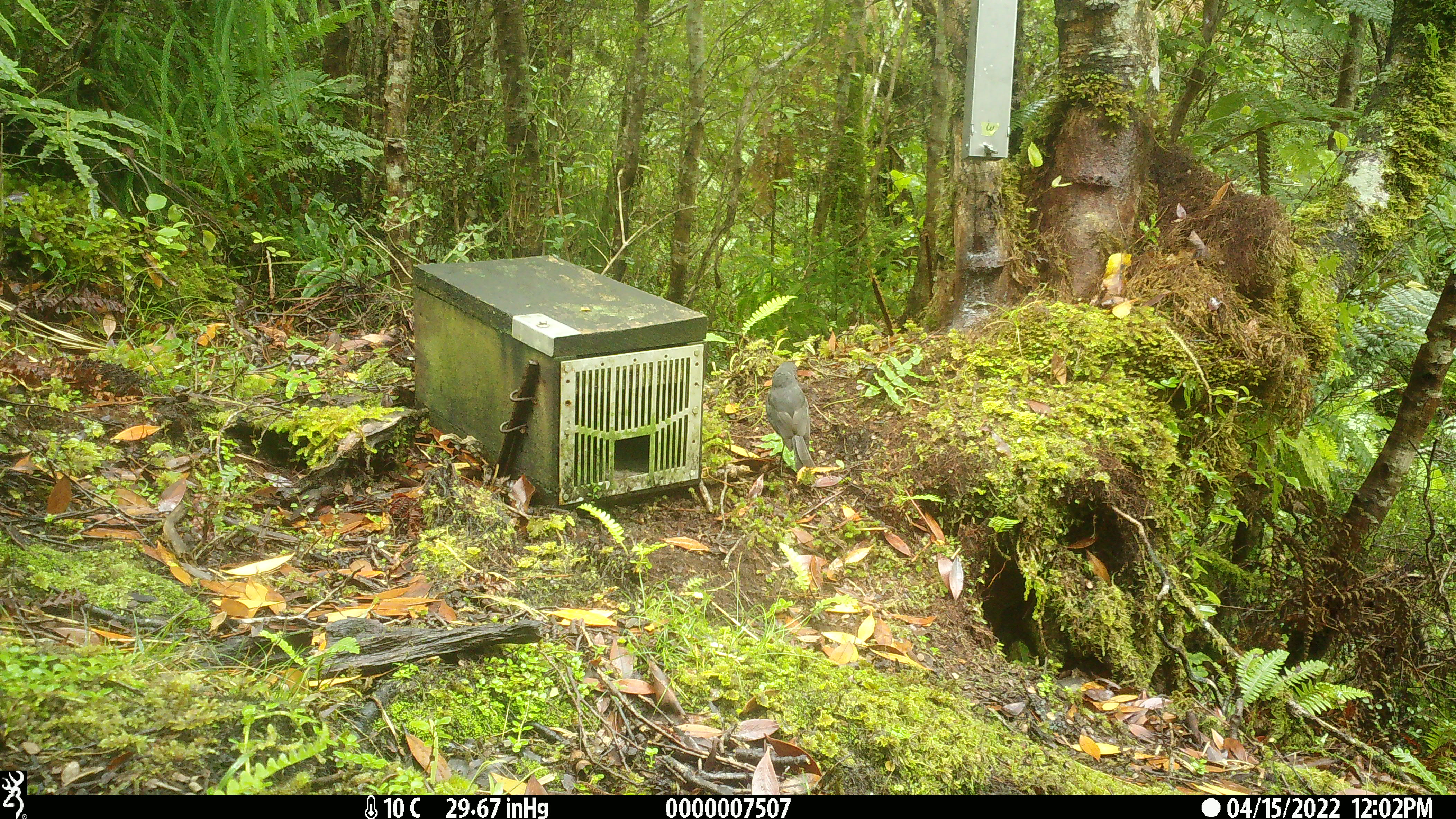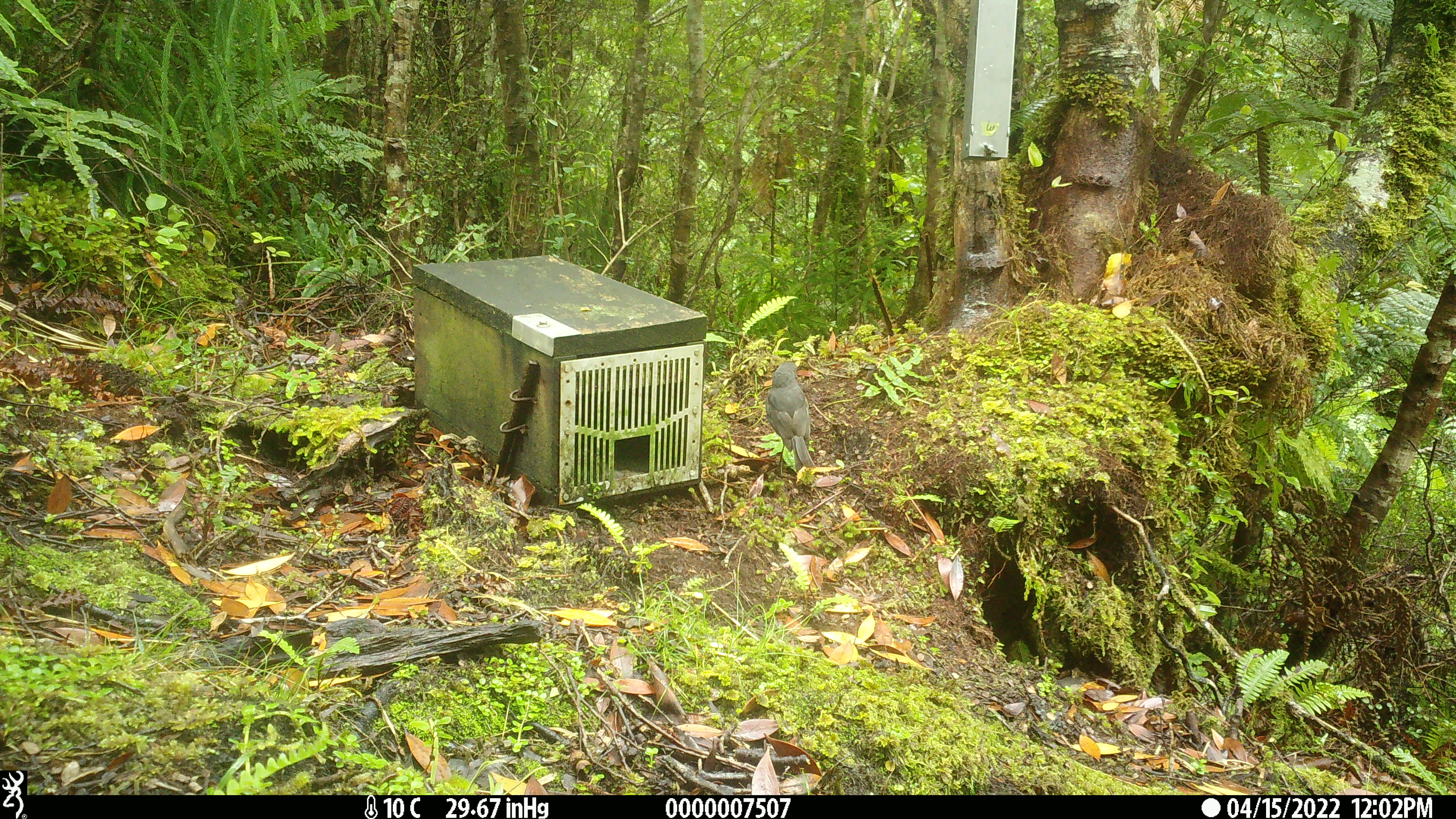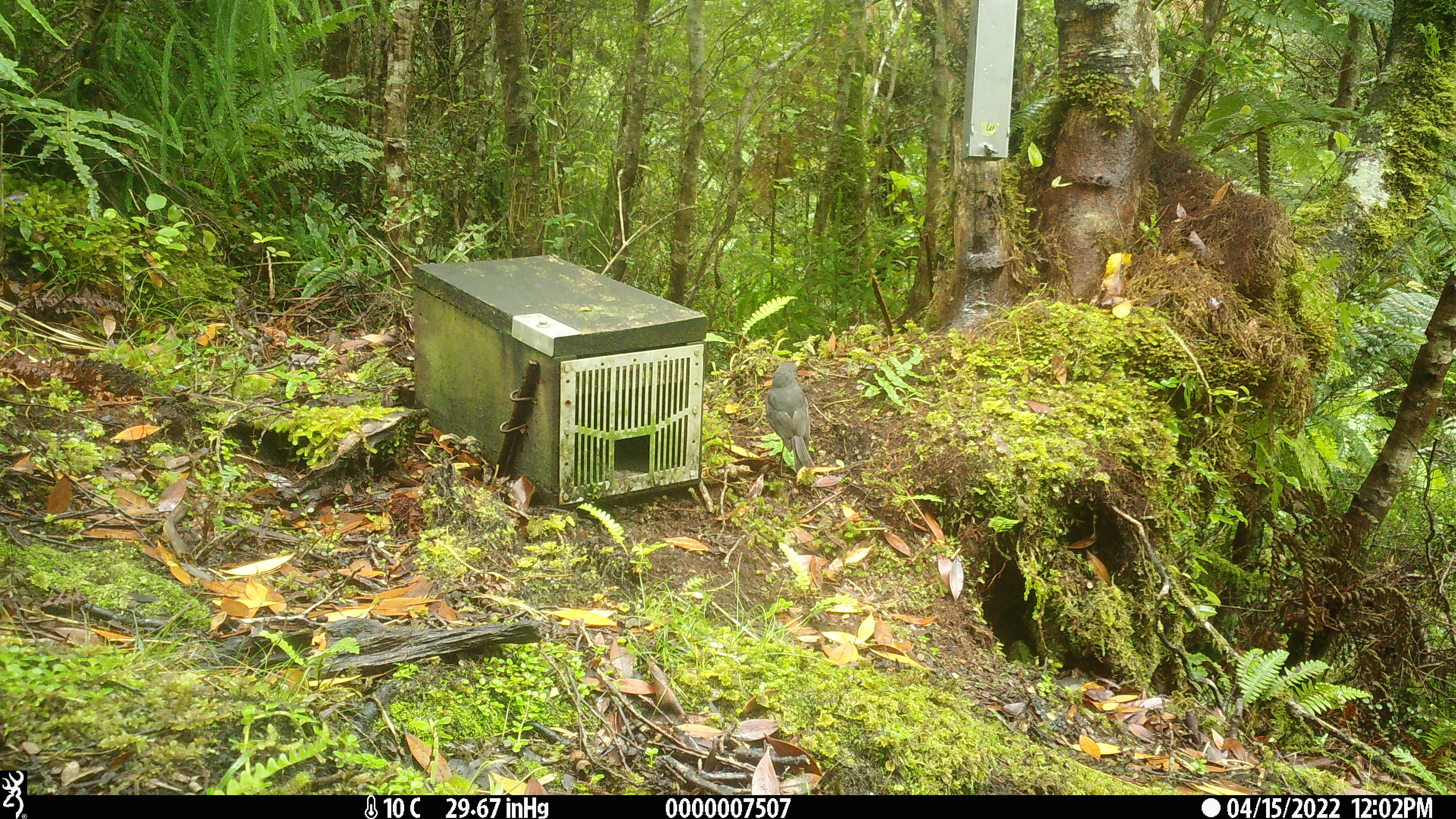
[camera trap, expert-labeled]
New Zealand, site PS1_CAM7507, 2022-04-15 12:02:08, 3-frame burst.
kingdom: Animalia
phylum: Chordata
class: Aves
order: Passeriformes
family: Petroicidae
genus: Petroica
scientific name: Petroica australis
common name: new zealand robin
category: robin